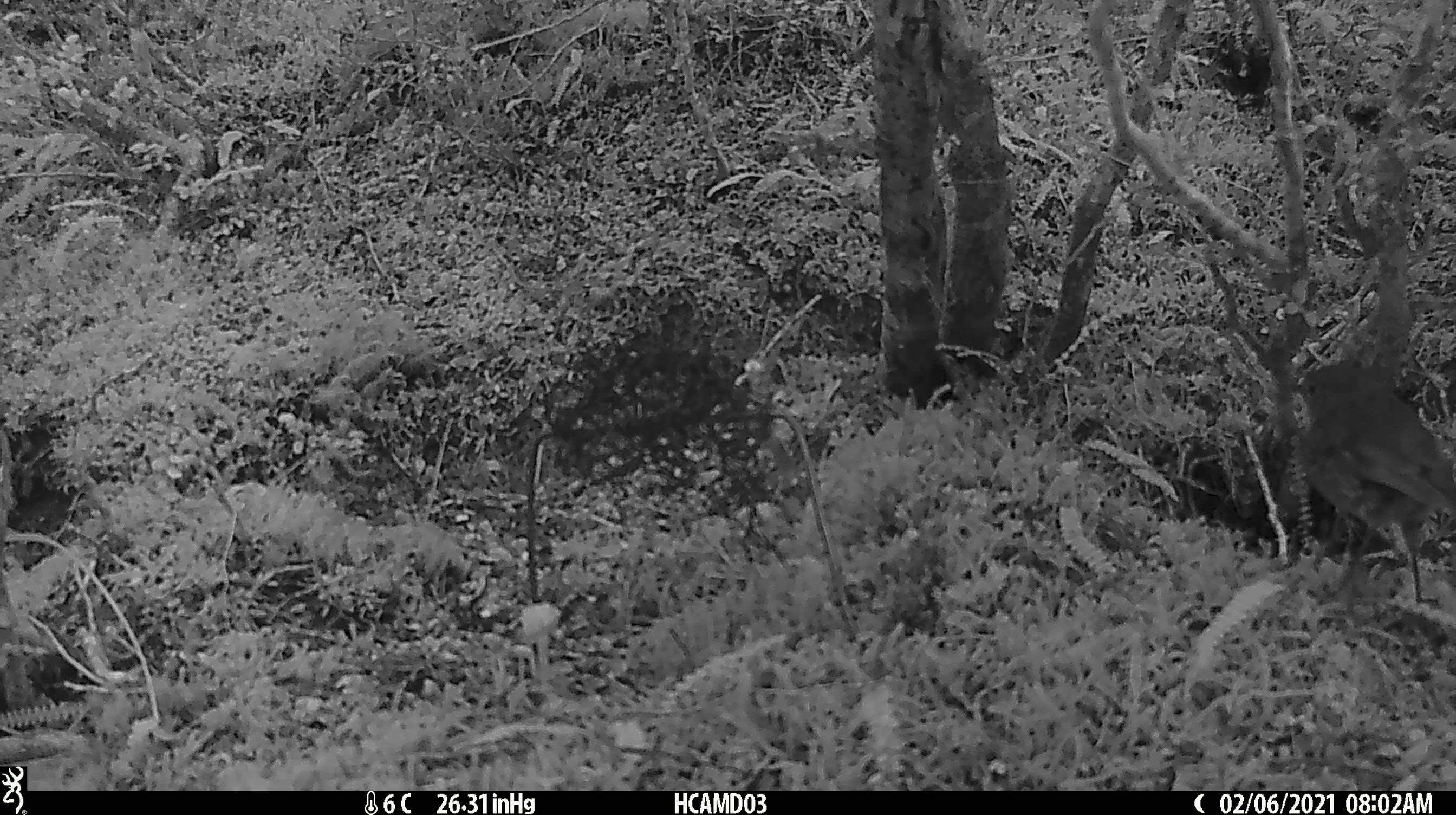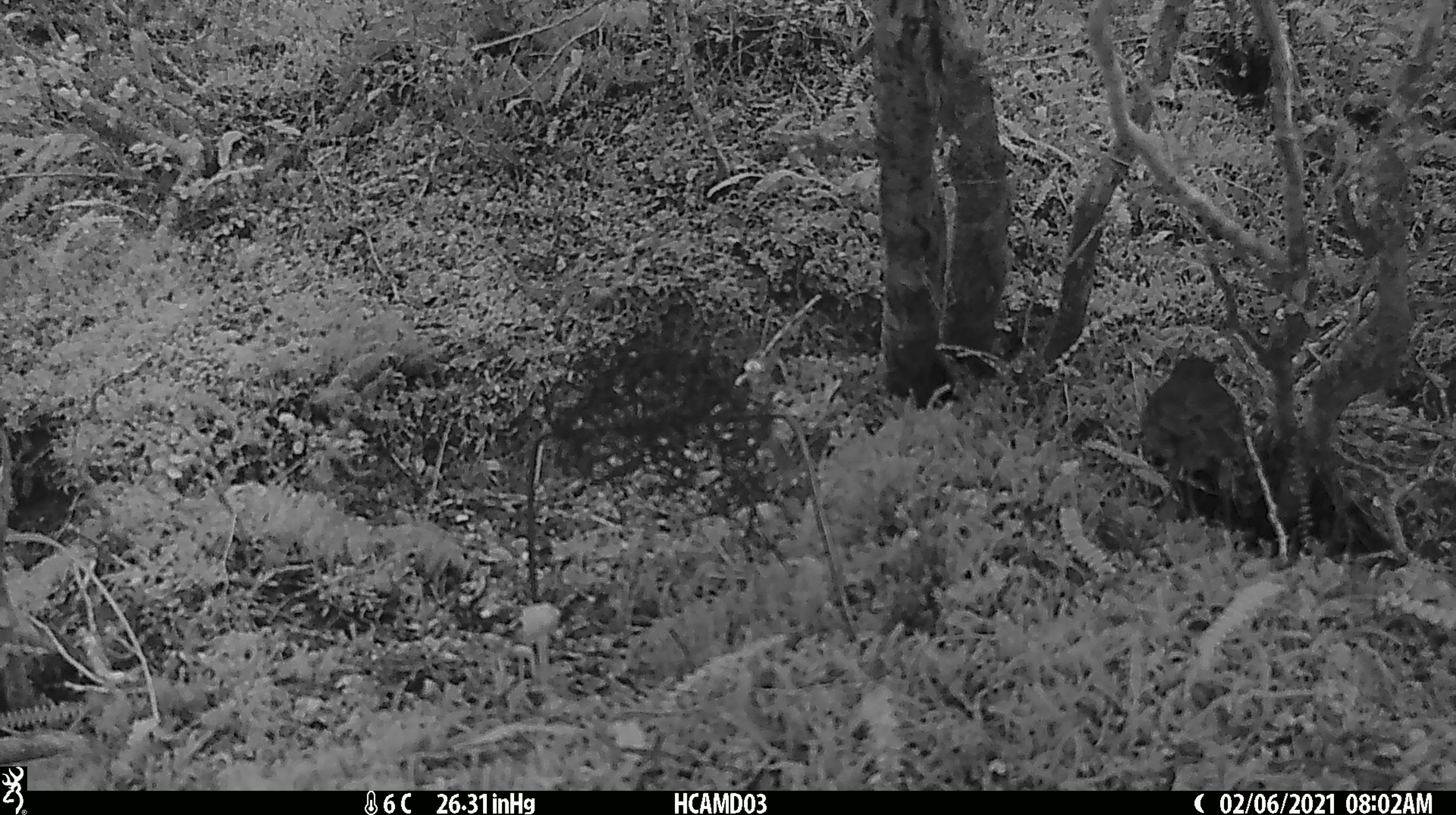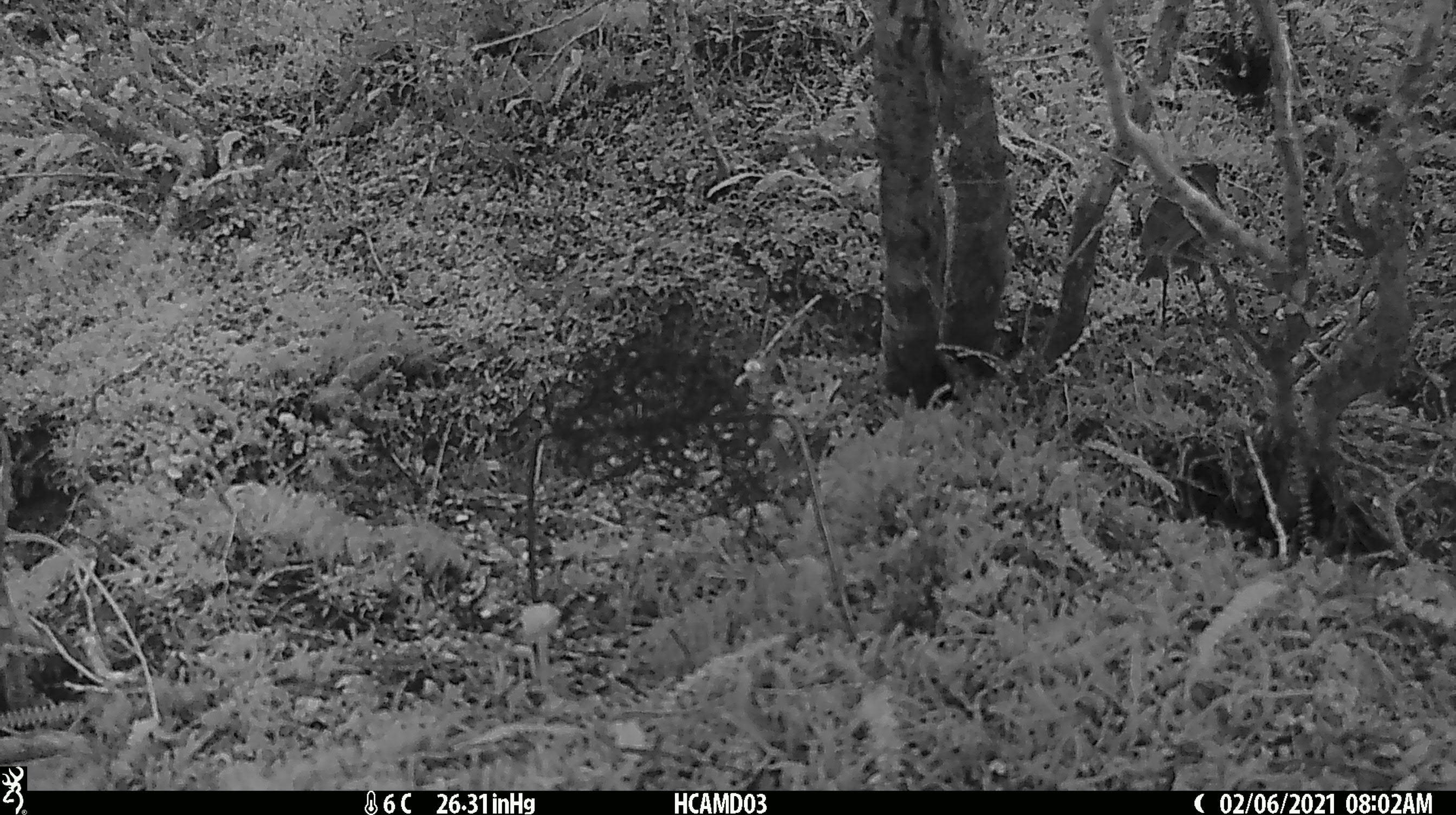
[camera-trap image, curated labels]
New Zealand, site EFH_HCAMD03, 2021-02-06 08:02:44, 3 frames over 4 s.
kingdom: Animalia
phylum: Chordata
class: Aves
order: Passeriformes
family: Petroicidae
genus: Petroica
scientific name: Petroica australis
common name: new zealand robin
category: robin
Robin (new zealand robin) (Petroica australis).